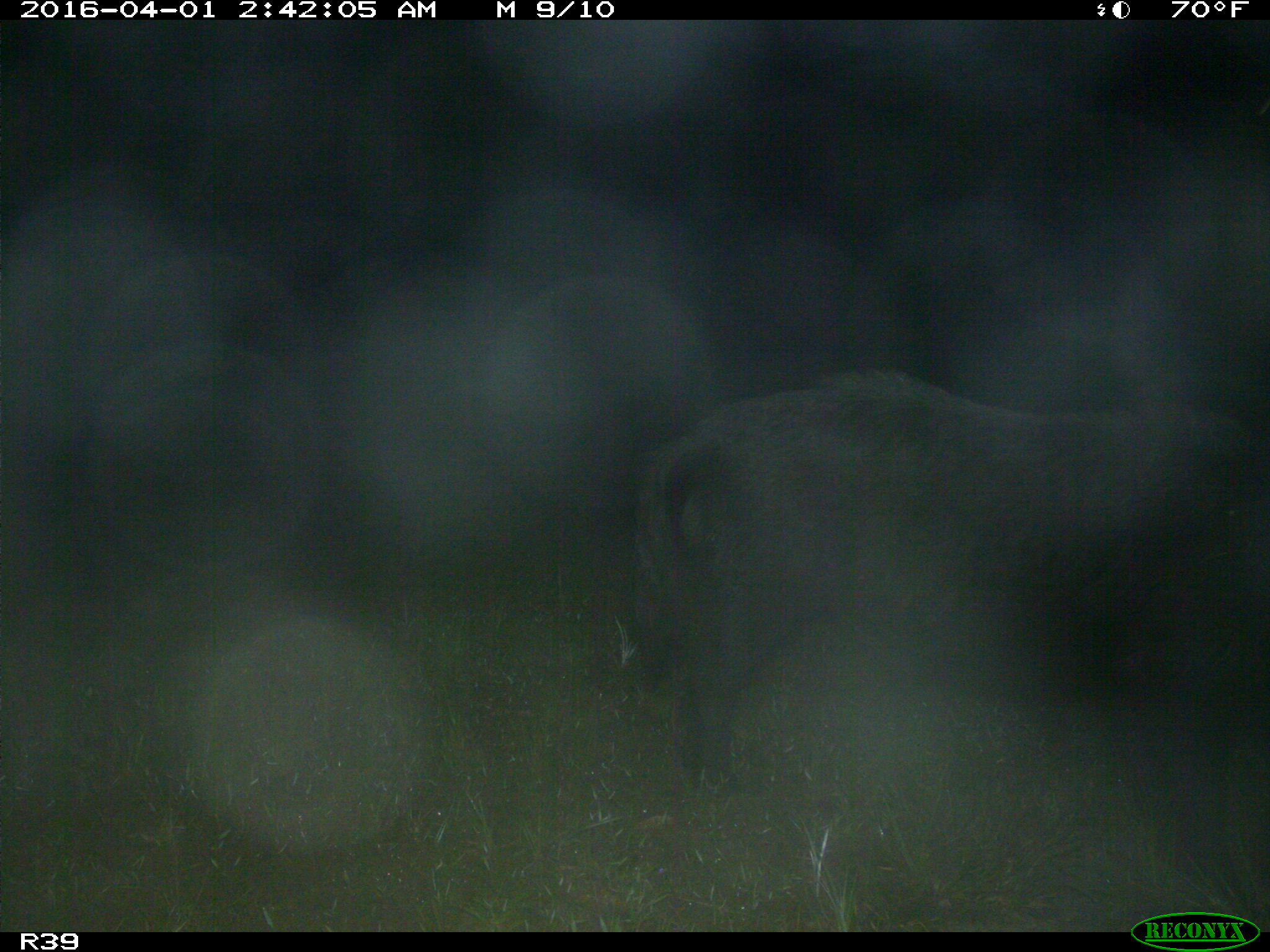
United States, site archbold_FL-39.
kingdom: Animalia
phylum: Chordata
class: Mammalia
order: Artiodactyla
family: Suidae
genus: Sus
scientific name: Sus scrofa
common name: wild boar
Sus scrofa (wild boar).